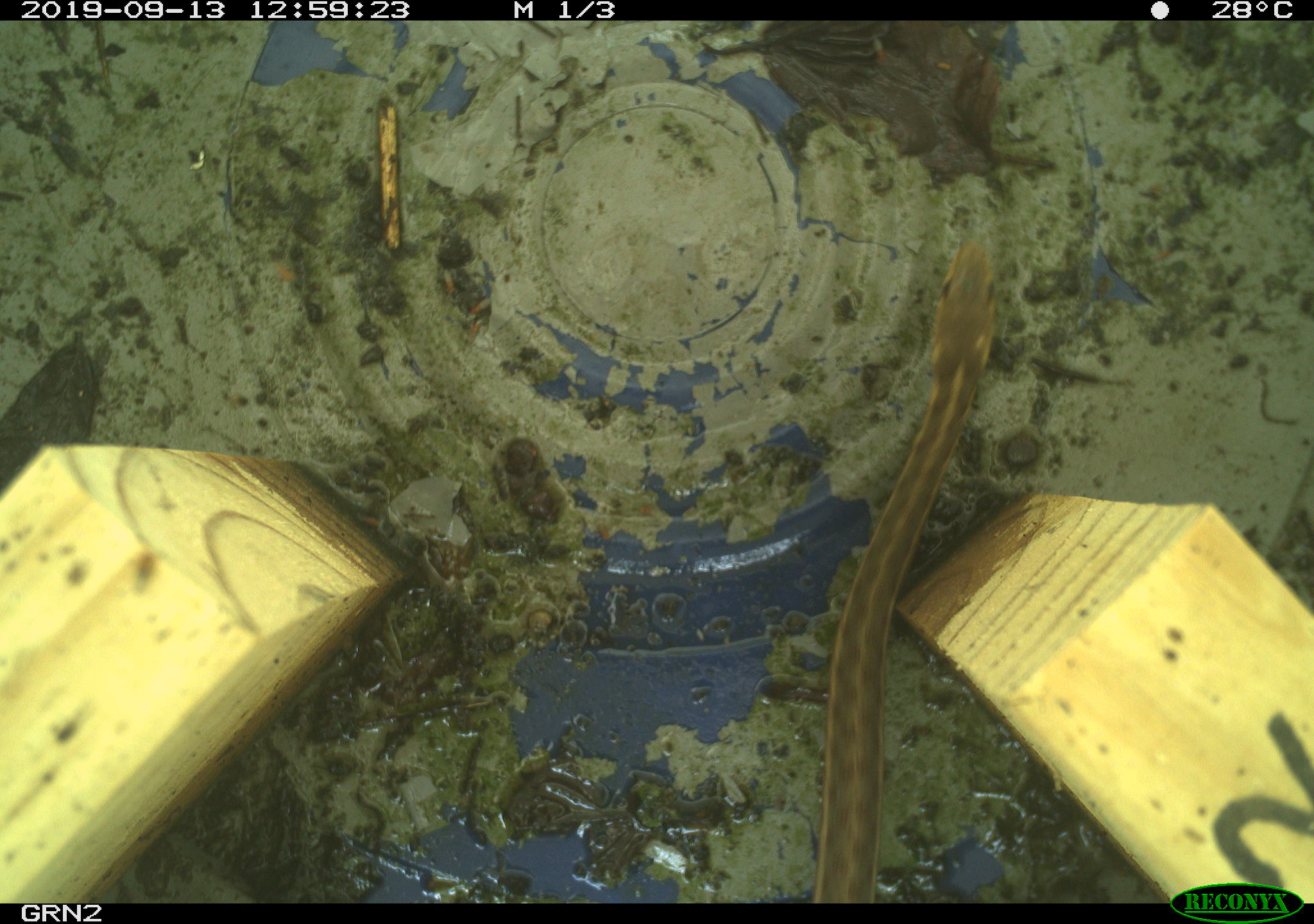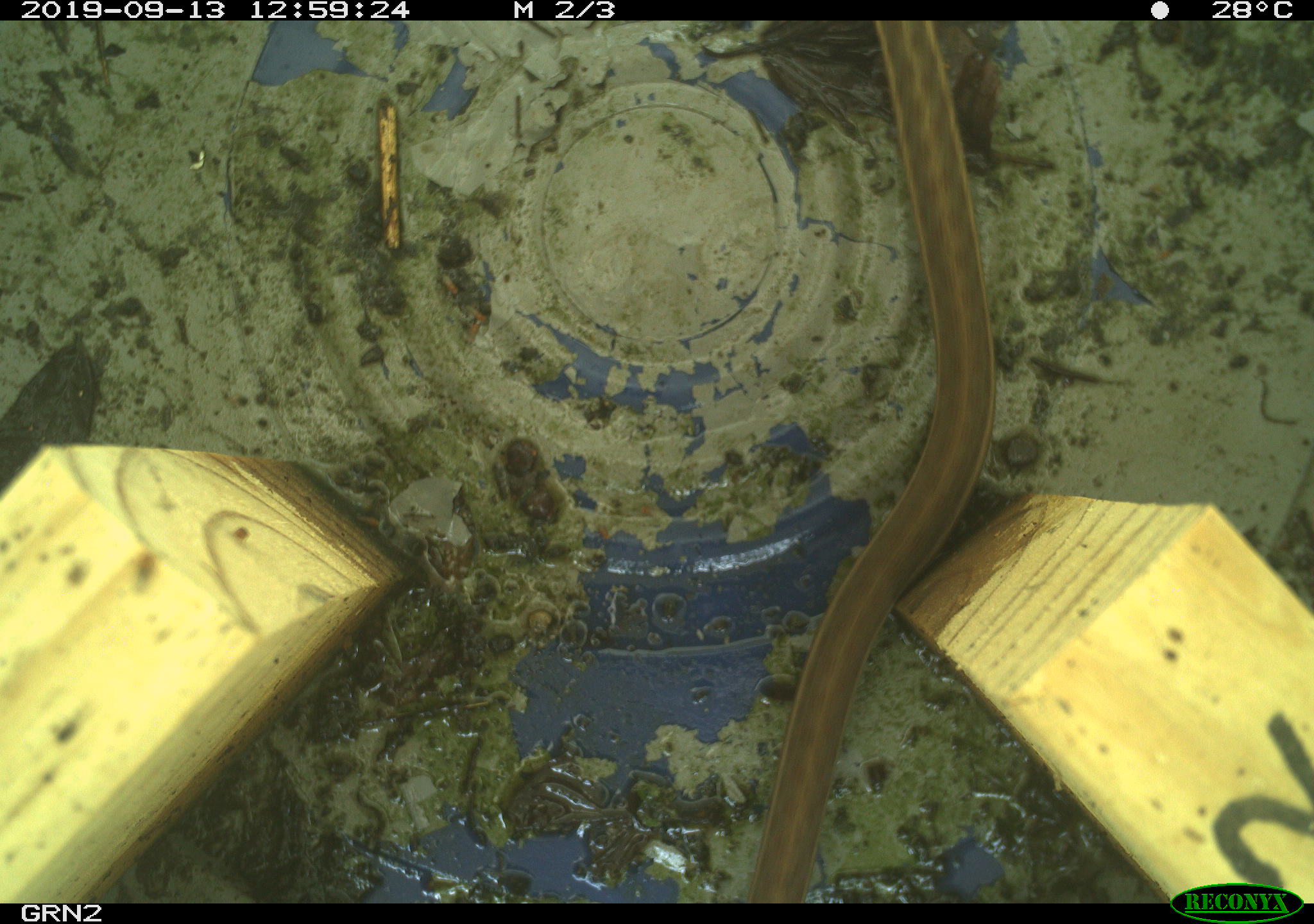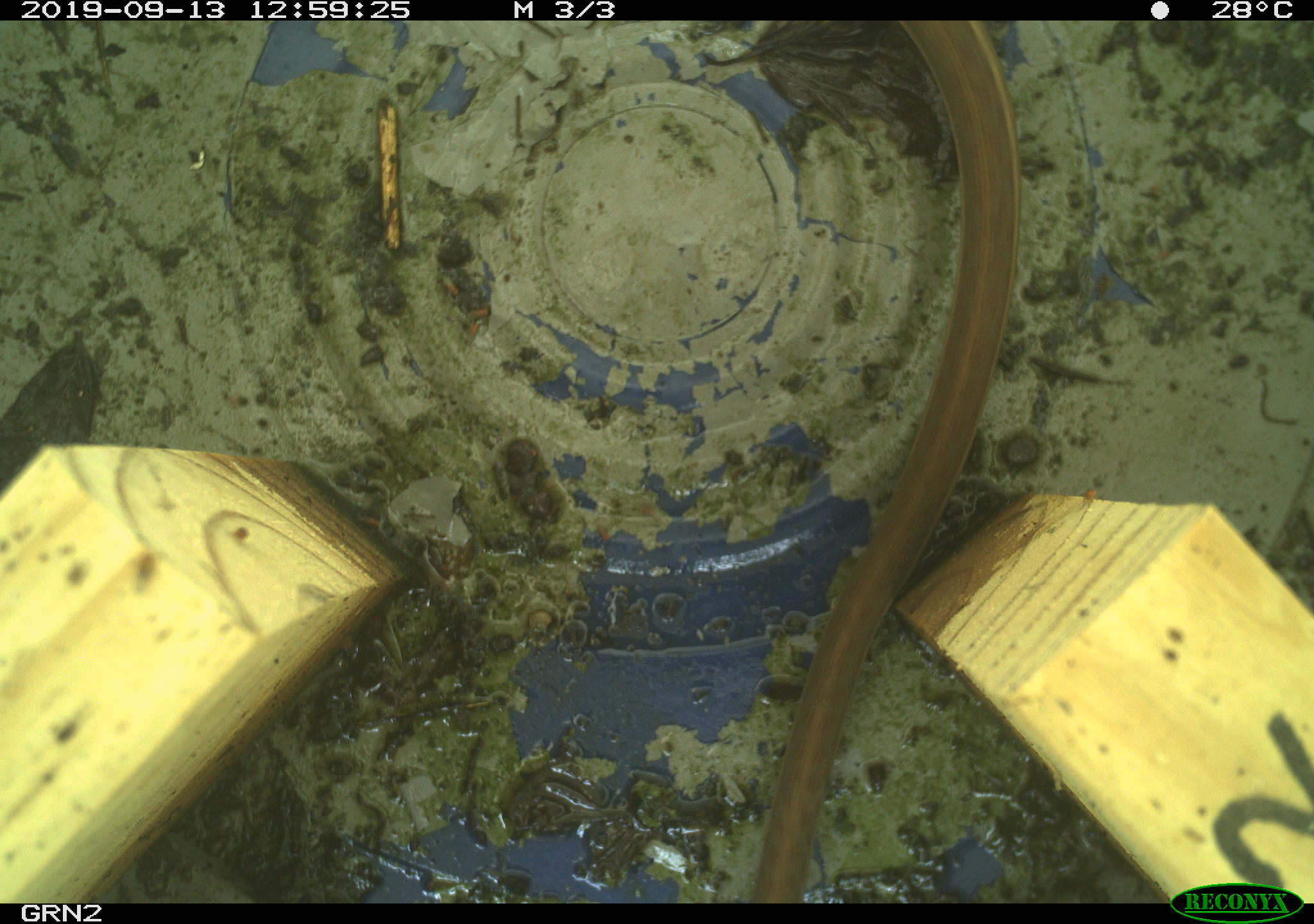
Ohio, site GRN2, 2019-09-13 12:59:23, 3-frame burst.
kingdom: Animalia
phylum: Chordata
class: Reptilia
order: Squamata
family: Colubridae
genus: Thamnophis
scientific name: Thamnophis sirtalis sirtalis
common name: eastern gartersnake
Eastern gartersnake (Thamnophis sirtalis sirtalis).